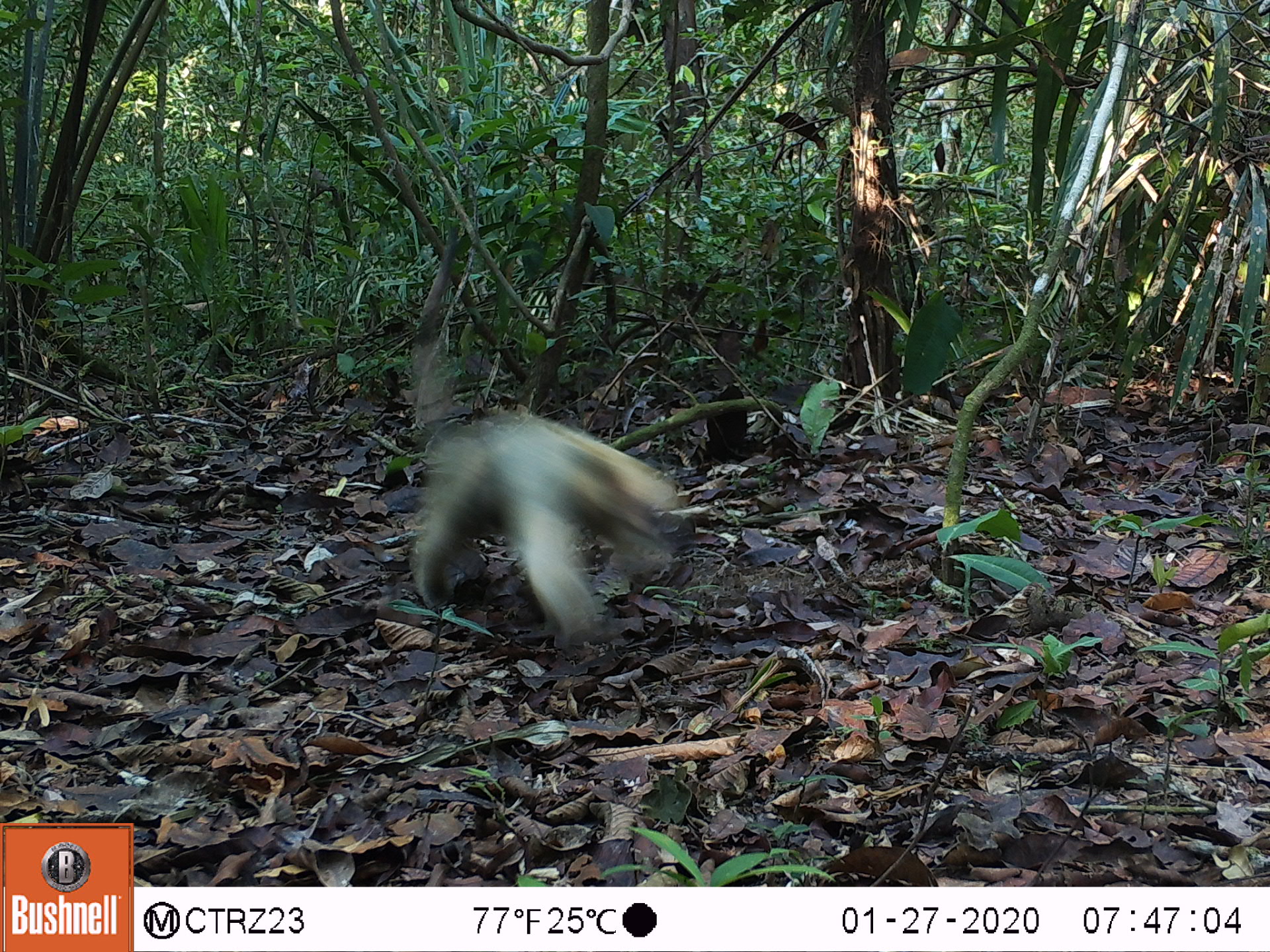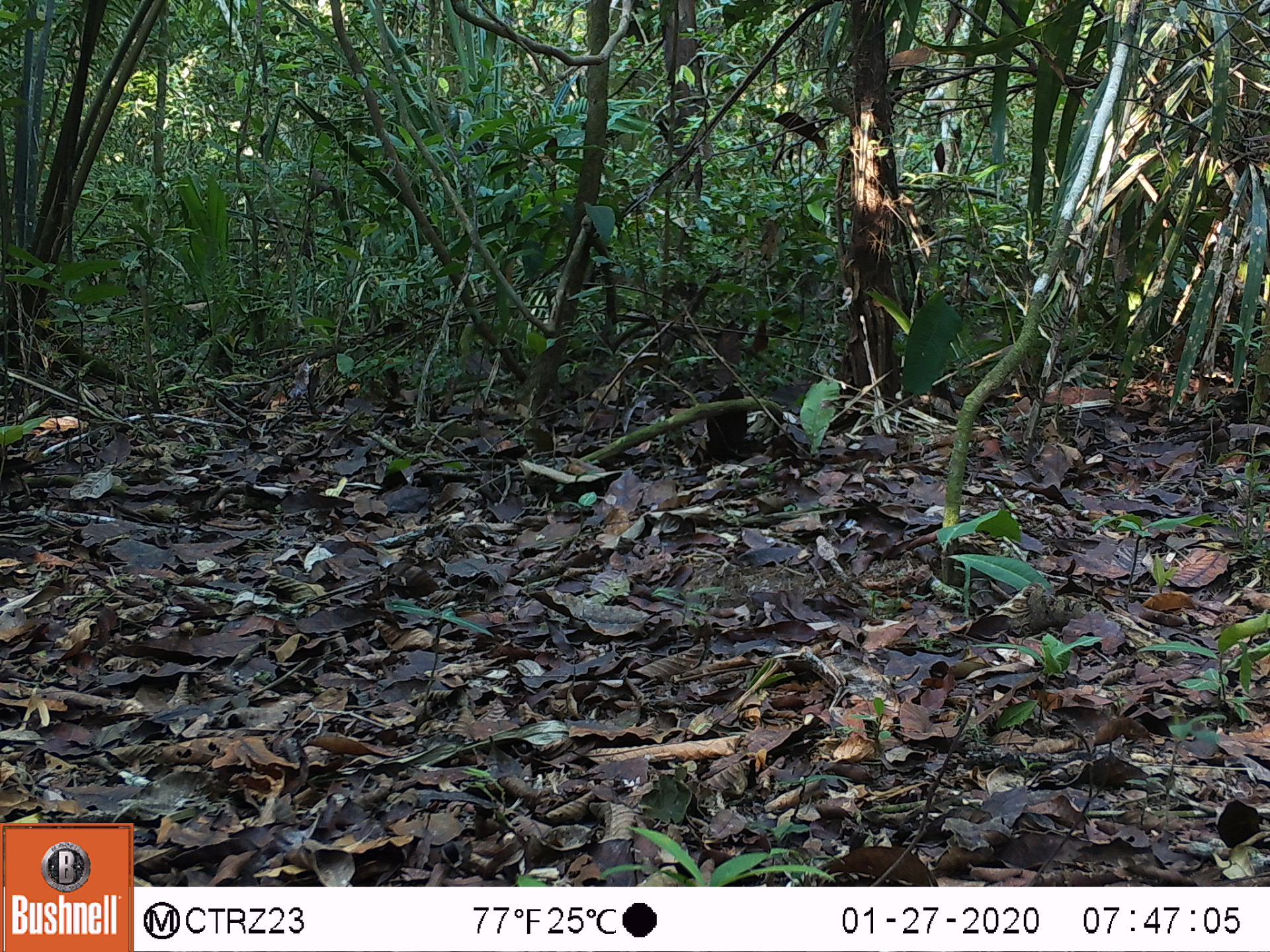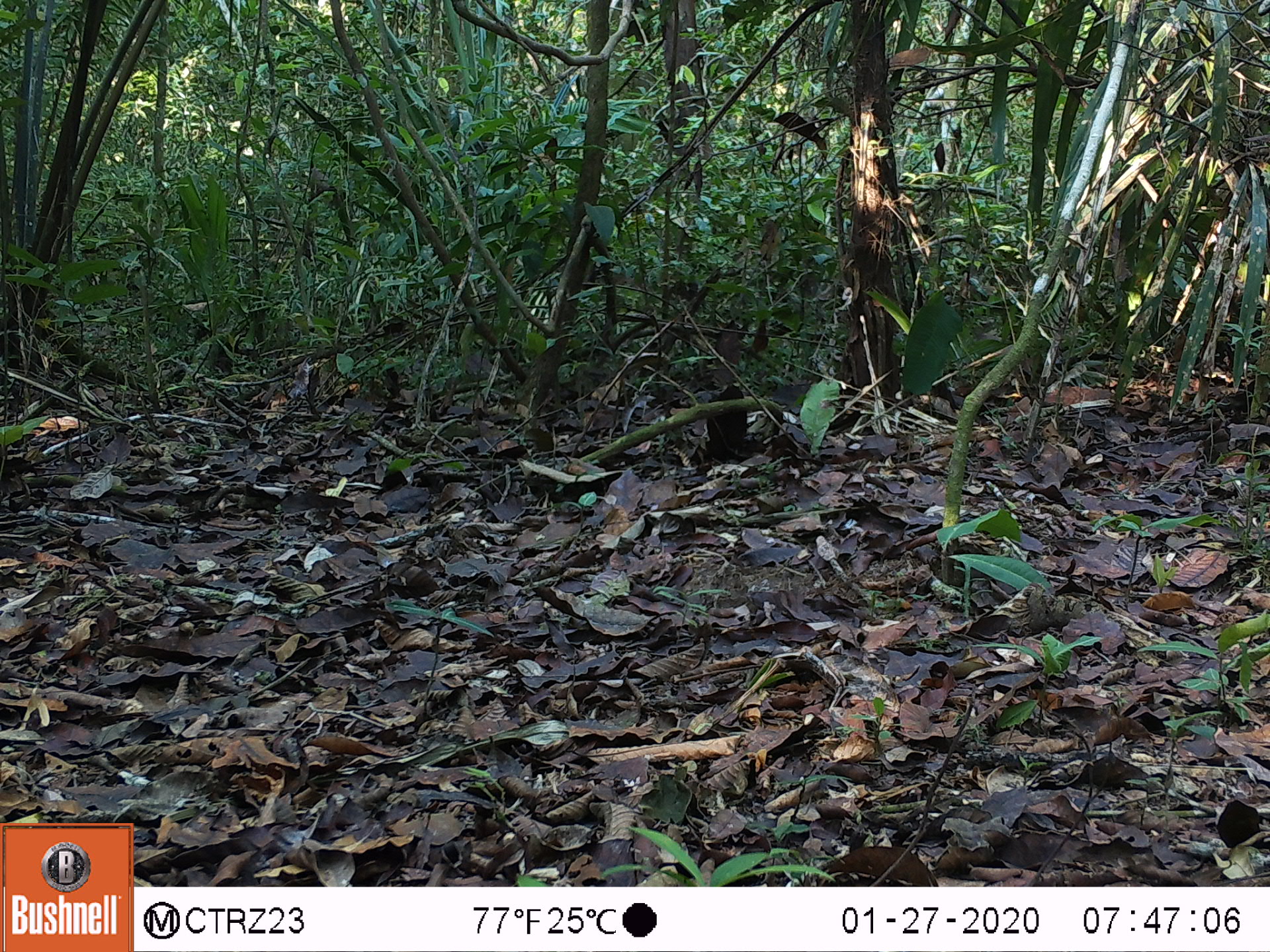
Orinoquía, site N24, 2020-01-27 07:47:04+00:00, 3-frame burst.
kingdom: Animalia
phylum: Chordata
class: Mammalia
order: Pilosa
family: Myrmecophagidae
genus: Tamandua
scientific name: Tamandua tetradactyla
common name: southern tamandua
Southern tamandua (Tamandua tetradactyla).